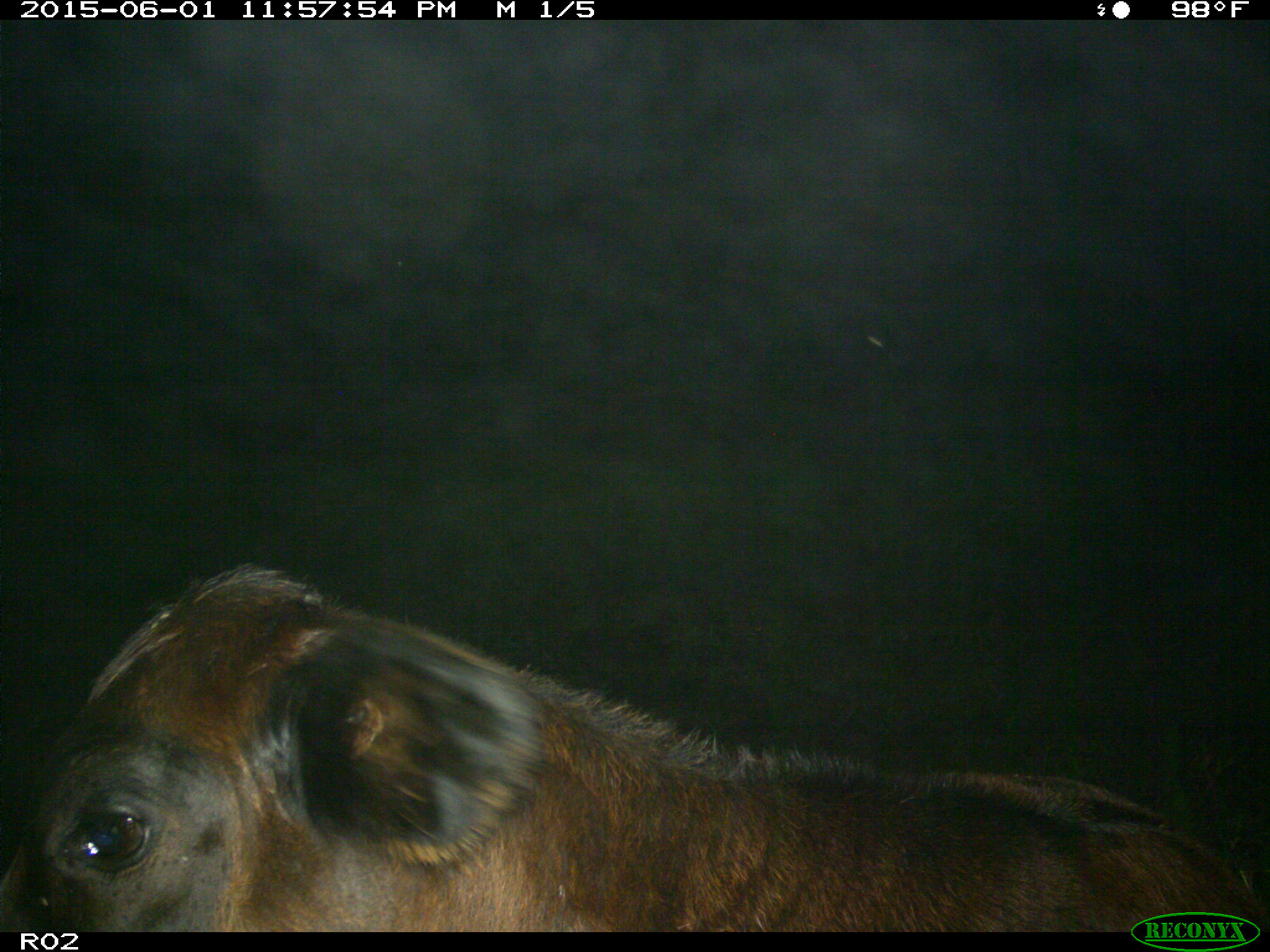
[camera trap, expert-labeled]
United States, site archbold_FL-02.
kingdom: Animalia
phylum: Chordata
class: Mammalia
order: Artiodactyla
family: Bovidae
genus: Bos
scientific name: Bos taurus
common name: domestic cow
Bos taurus (domestic cow).